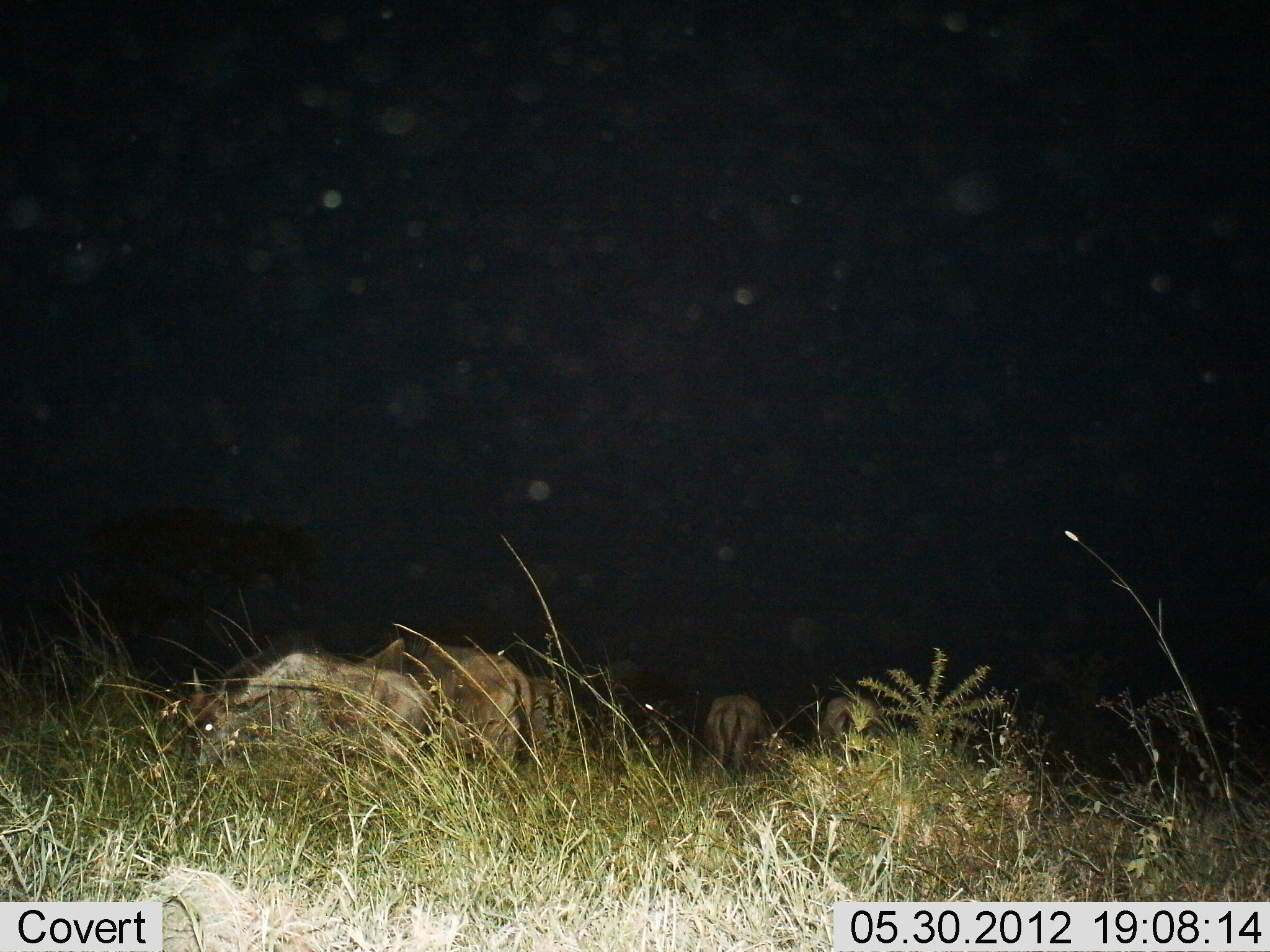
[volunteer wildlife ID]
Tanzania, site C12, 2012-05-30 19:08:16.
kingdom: Animalia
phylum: Chordata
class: Mammalia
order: Artiodactyla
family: Bovidae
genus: Connochaetes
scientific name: Connochaetes taurinus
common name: blue wildebeest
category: wildebeest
Wildebeest (blue wildebeest) (Connochaetes taurinus), count 5. Behavior (volunteer vote fractions): standing 30%, resting 0%, moving 0%, interacting 0%. Young present (vote fraction): 0%. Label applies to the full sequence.